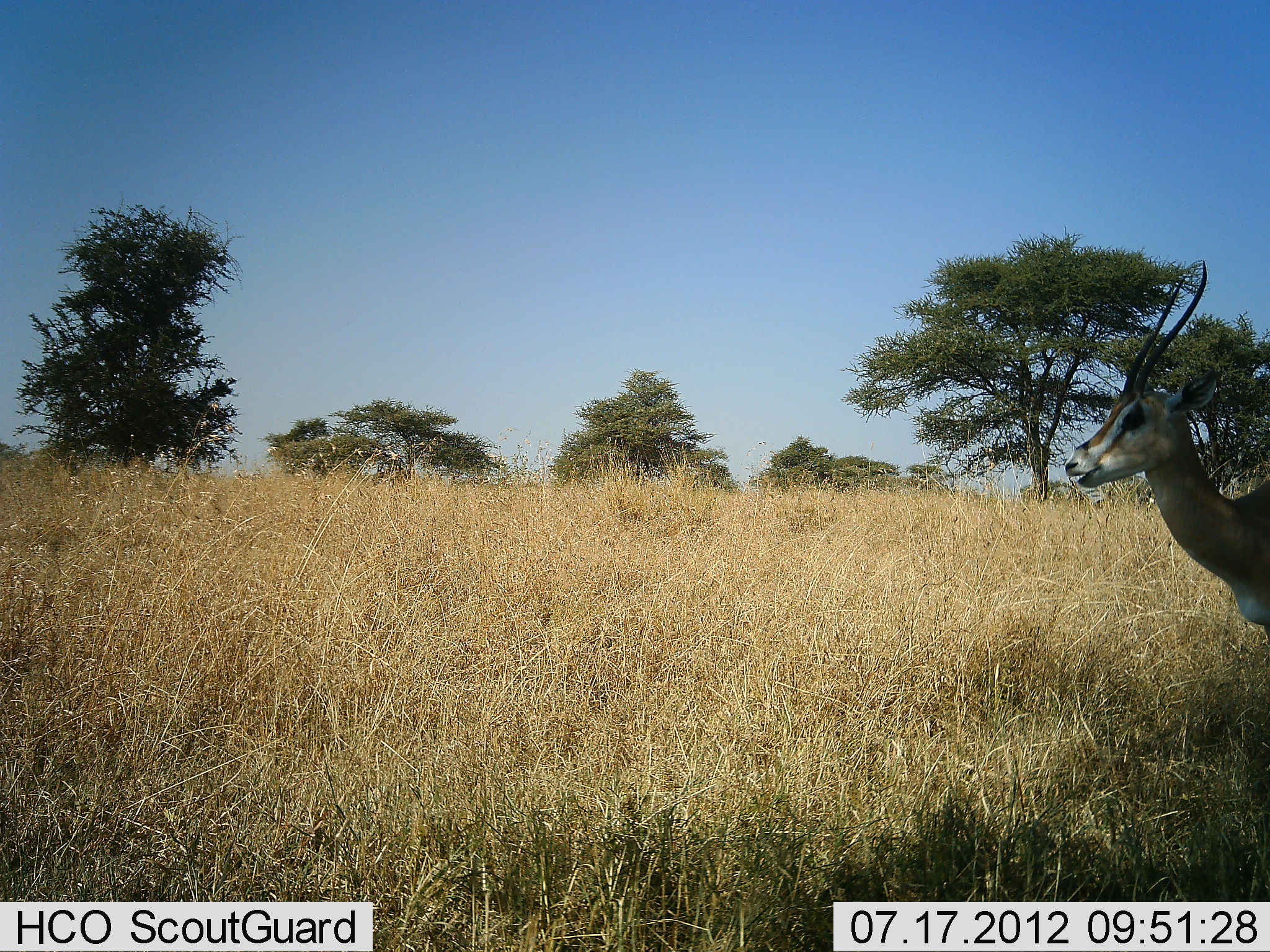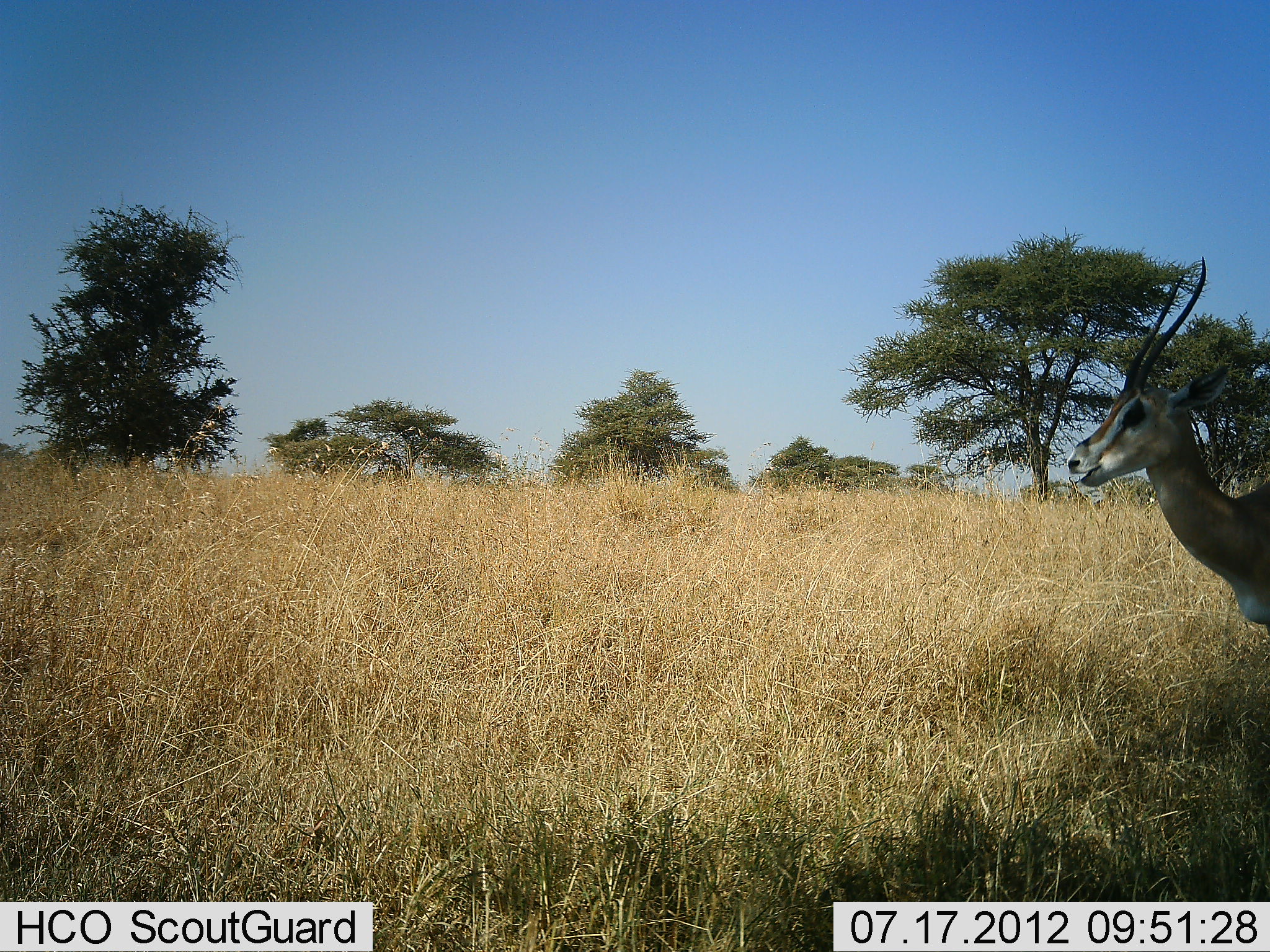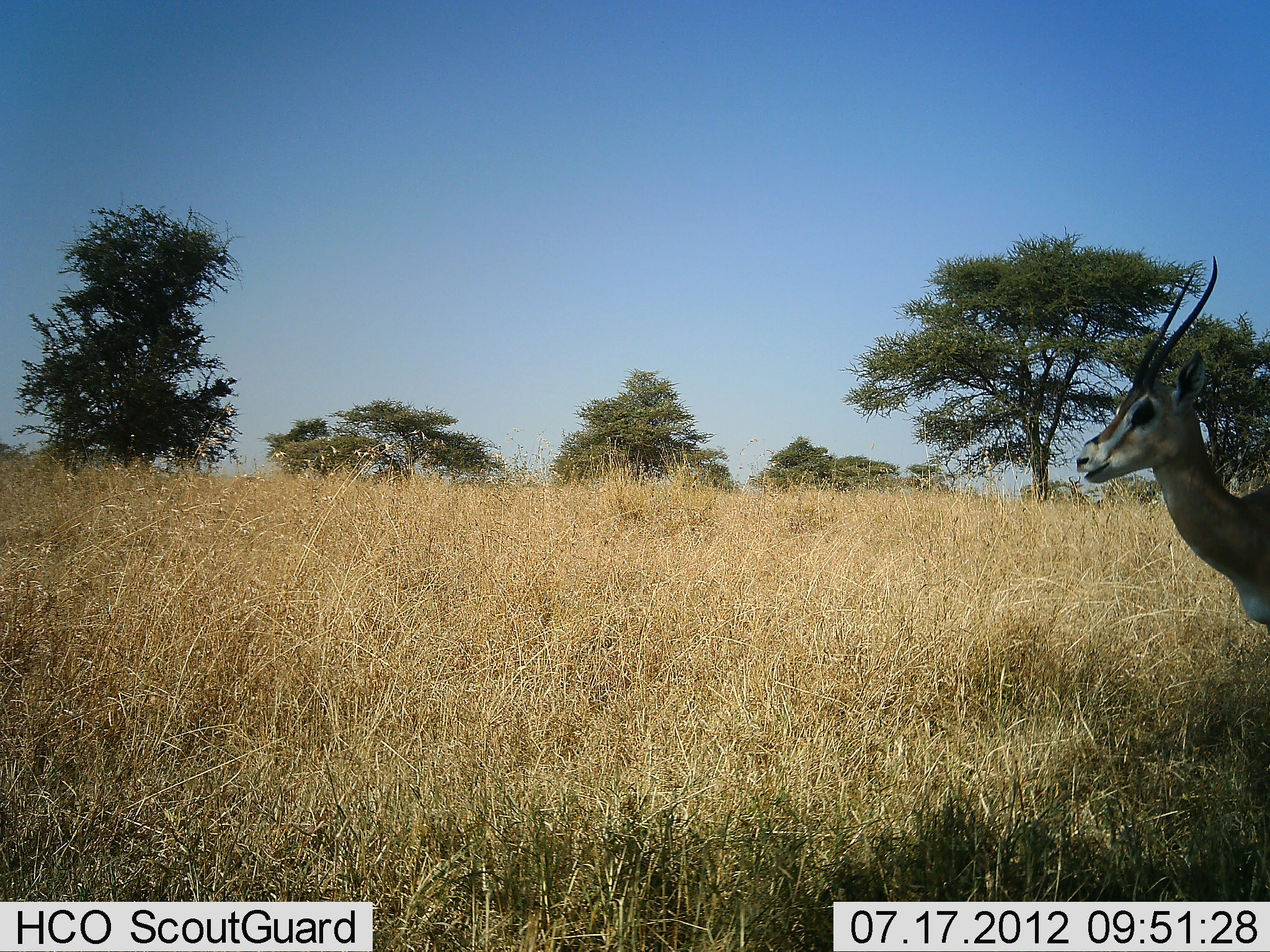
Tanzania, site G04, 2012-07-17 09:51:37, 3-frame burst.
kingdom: Animalia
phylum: Chordata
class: Mammalia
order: Artiodactyla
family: Bovidae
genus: Nanger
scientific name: Nanger granti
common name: grant's gazelle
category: gazellegrants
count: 1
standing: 90%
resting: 0%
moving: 10%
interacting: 0%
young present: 0%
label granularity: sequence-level